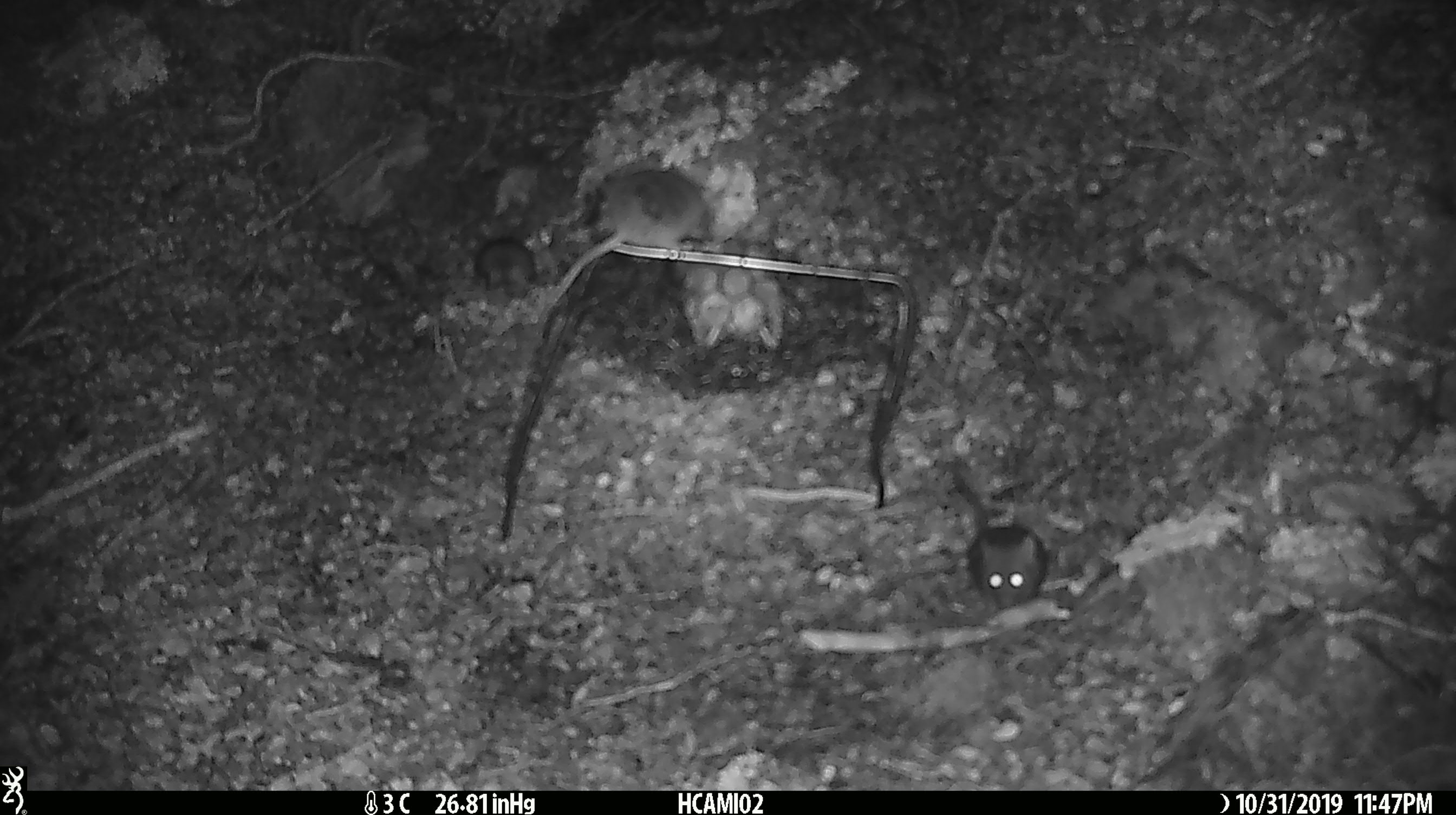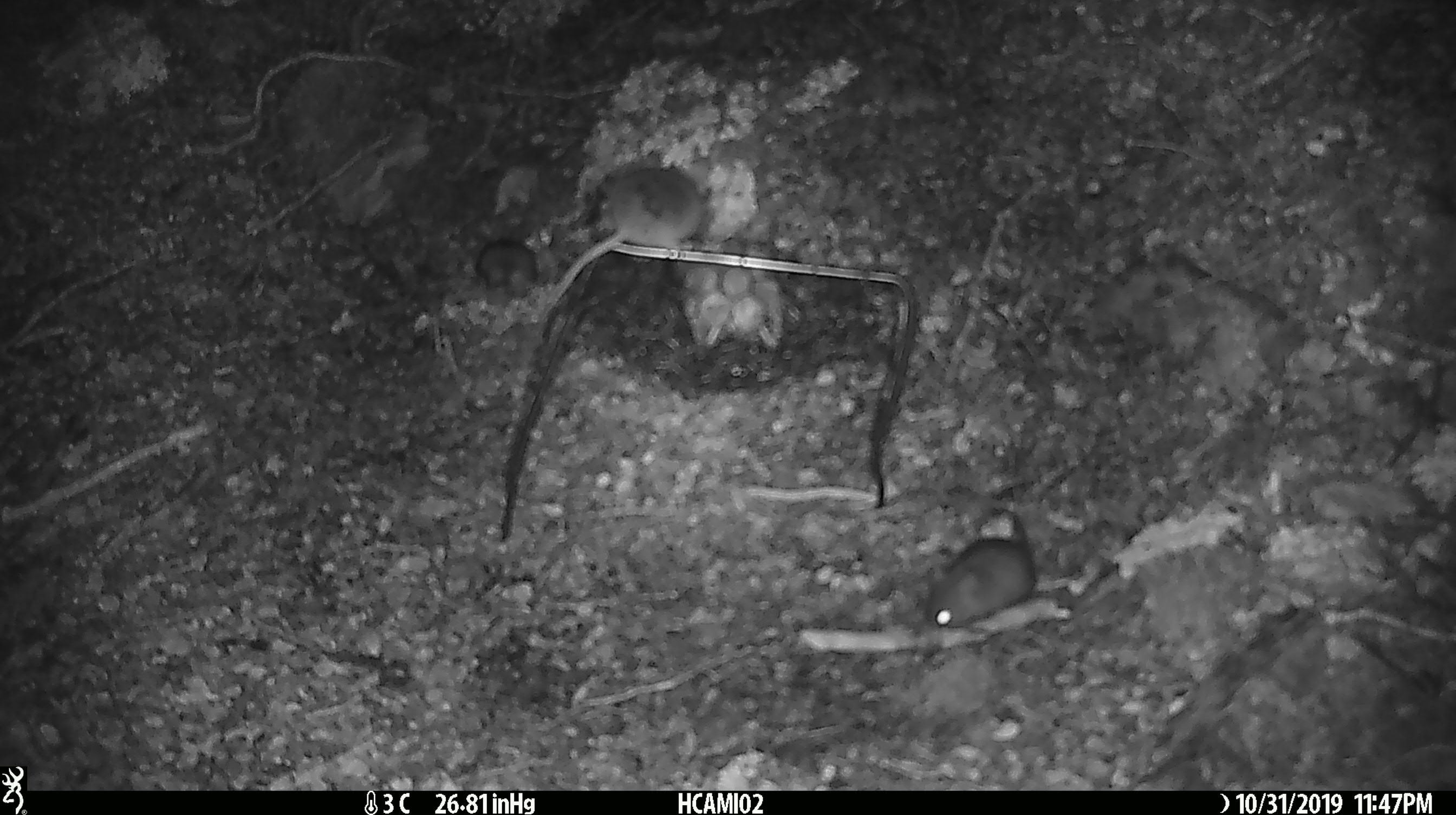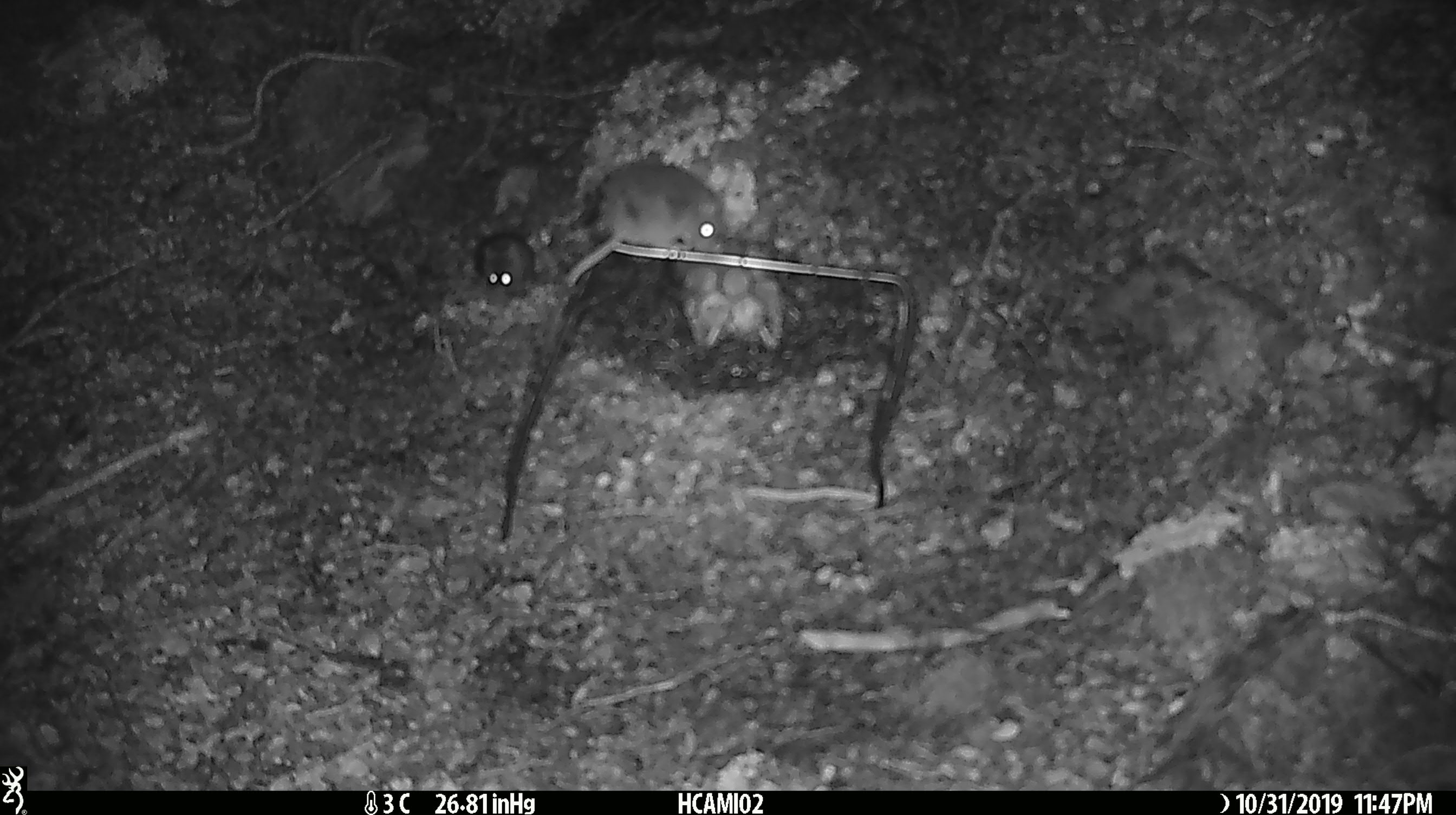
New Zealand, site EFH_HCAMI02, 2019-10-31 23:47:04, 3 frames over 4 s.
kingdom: Animalia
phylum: Chordata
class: Mammalia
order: Rodentia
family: Muridae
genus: Mus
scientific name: Mus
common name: mouse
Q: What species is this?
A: Mouse (Mus).